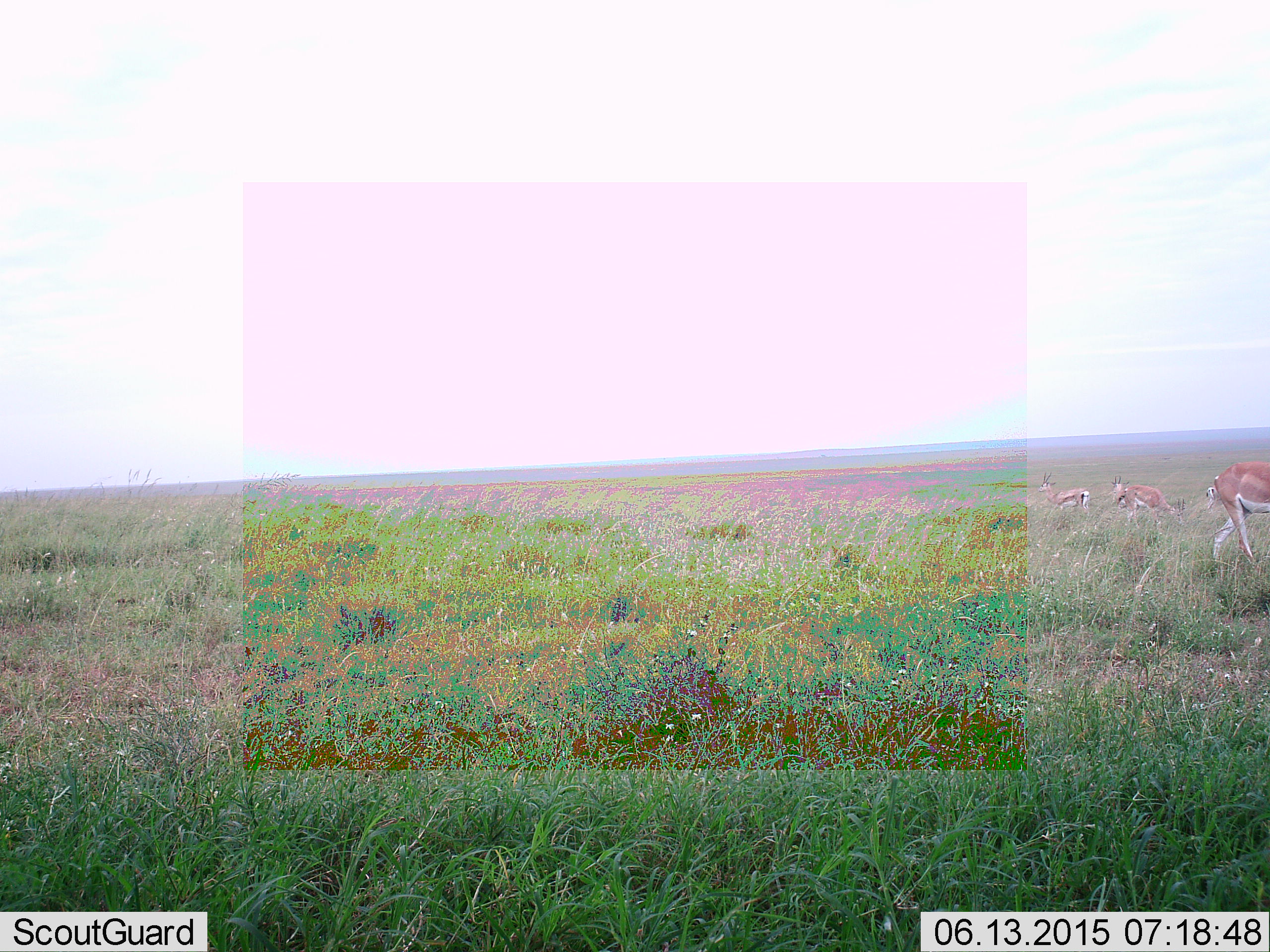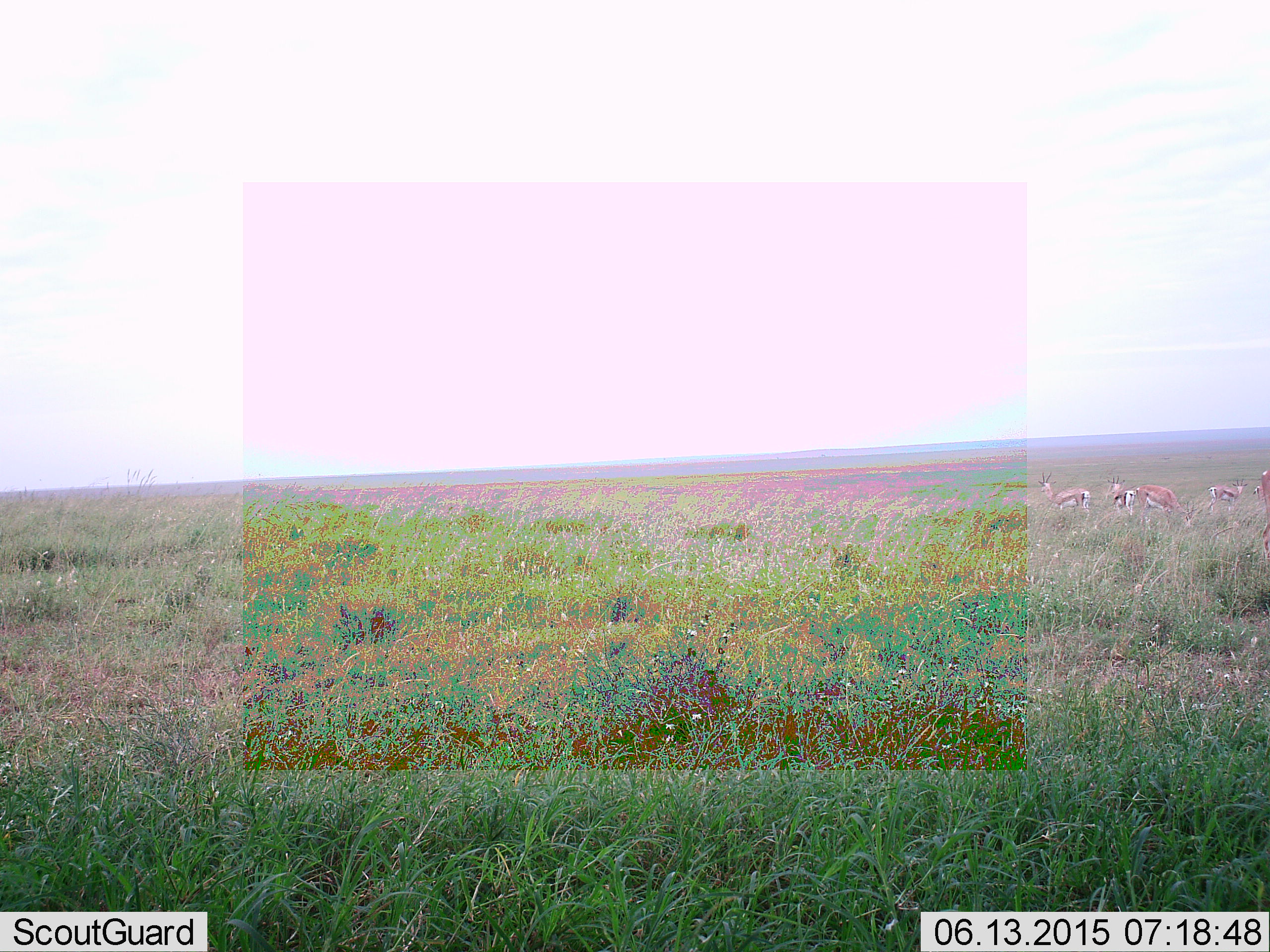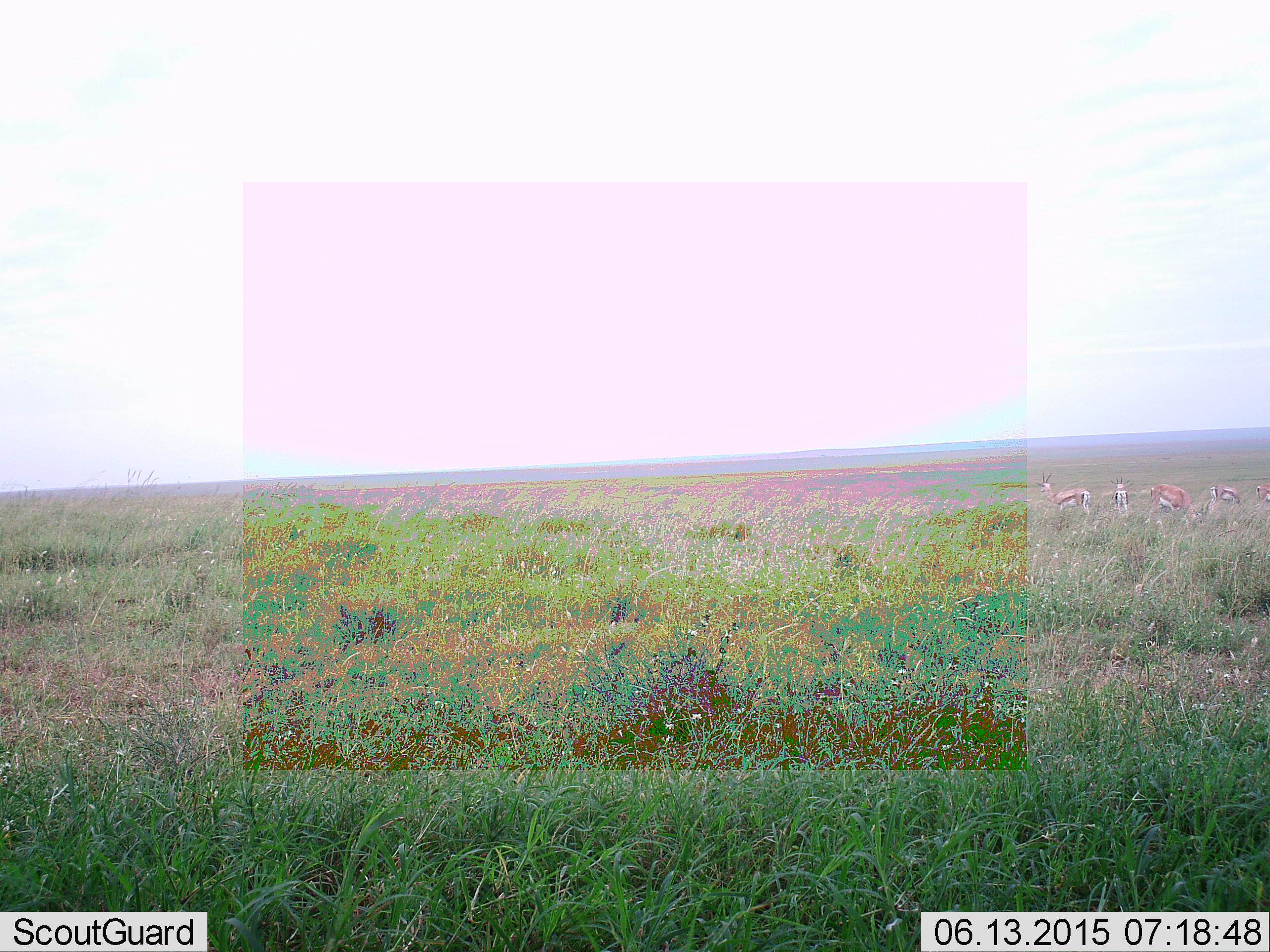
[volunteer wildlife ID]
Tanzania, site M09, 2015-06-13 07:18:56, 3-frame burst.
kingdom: Animalia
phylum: Chordata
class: Mammalia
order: Artiodactyla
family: Bovidae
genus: Eudorcas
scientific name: Eudorcas thomsonii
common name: thomson's gazelle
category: gazellethomsons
Gazellethomsons (thomson's gazelle) (Eudorcas thomsonii), count 5. Behavior (volunteer vote fractions): standing 91%, resting 9%, moving 36%, interacting 0%. Young present (vote fraction): 0%. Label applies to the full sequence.